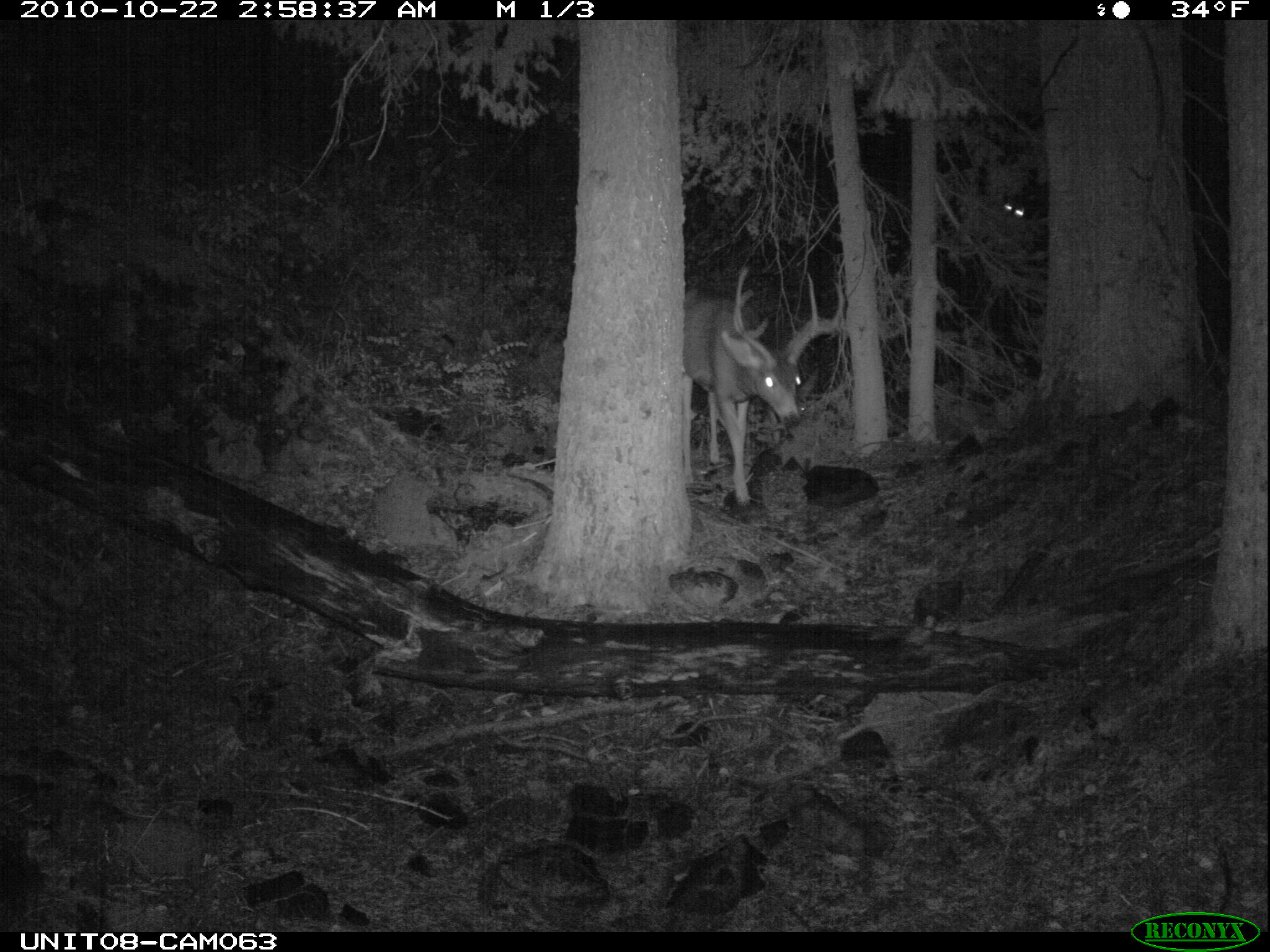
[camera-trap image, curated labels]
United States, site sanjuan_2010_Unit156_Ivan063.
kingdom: Animalia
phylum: Chordata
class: Mammalia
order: Artiodactyla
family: Cervidae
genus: Odocoileus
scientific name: Odocoileus hemionus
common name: mule deer